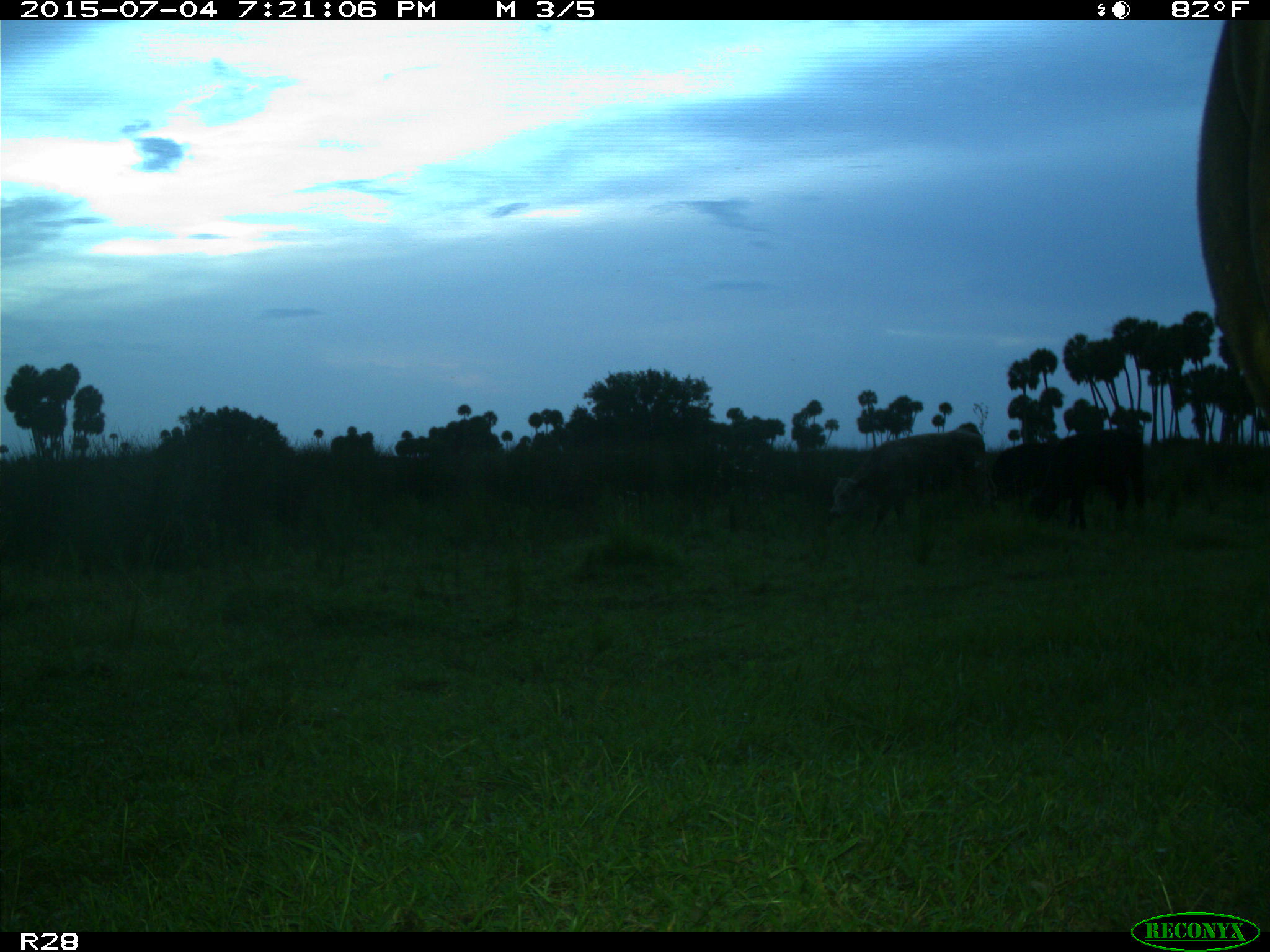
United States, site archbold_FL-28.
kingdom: Animalia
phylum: Chordata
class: Mammalia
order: Artiodactyla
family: Bovidae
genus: Bos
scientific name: Bos taurus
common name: domestic cow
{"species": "Bos taurus (domestic cow)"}